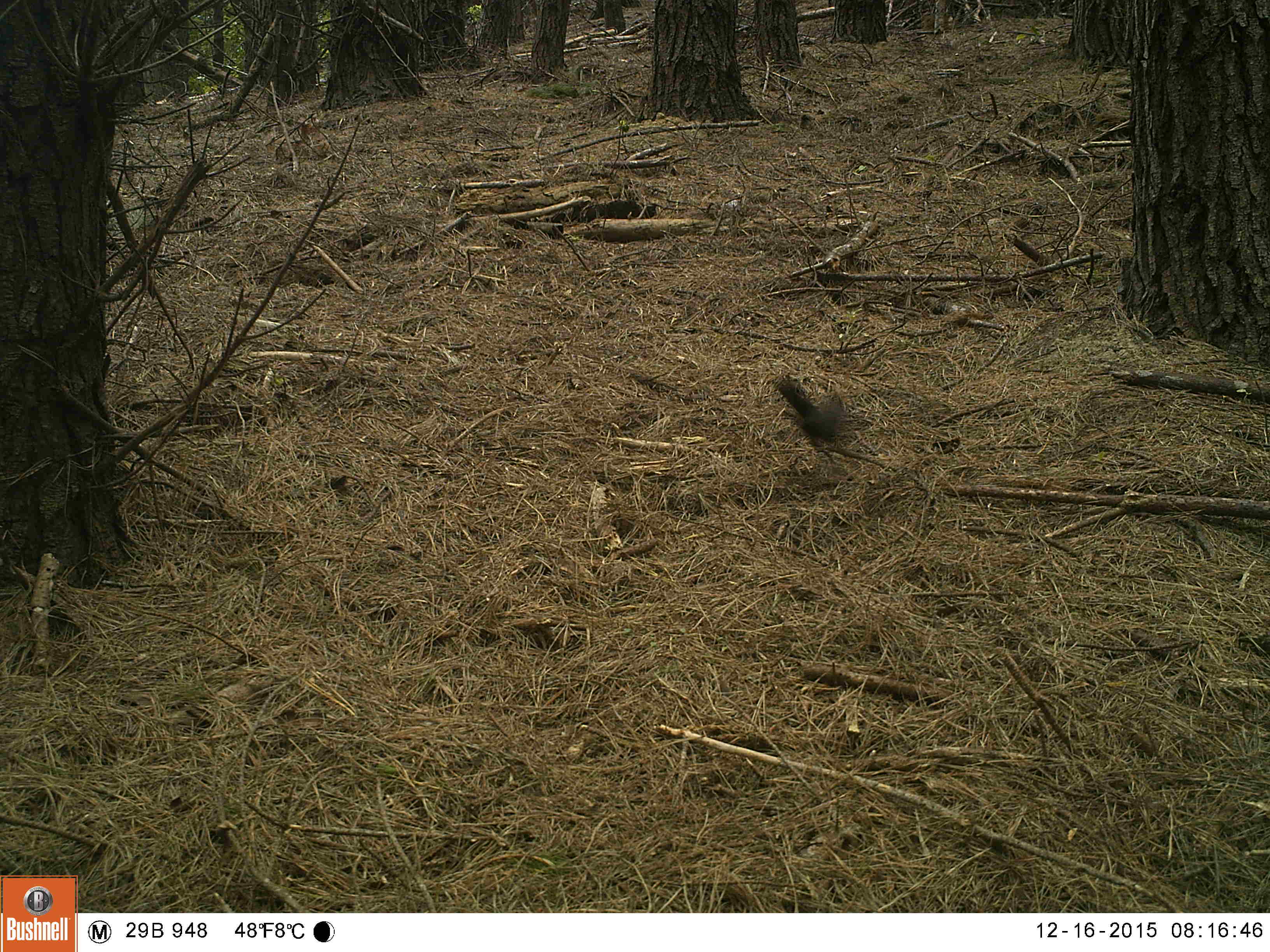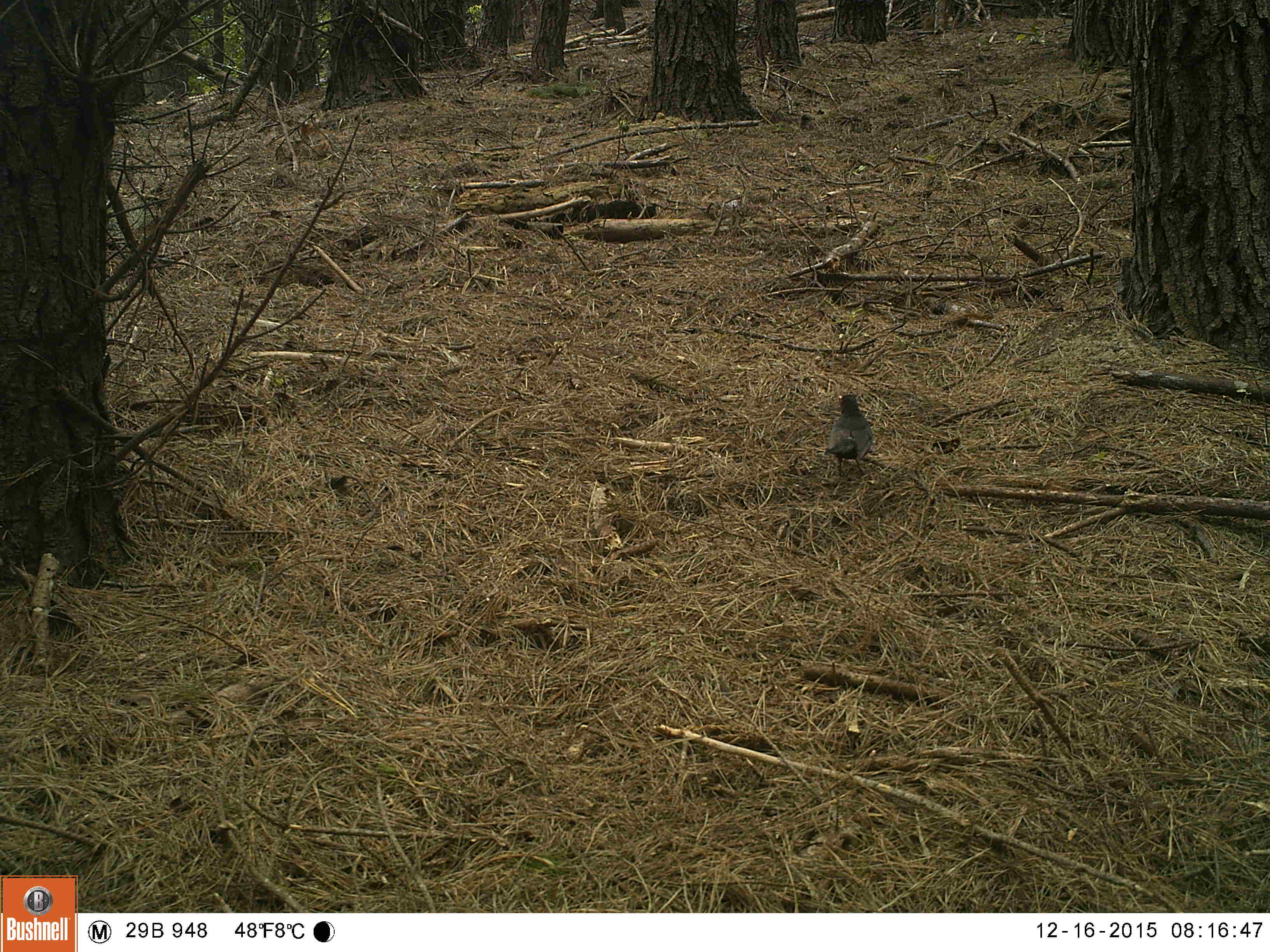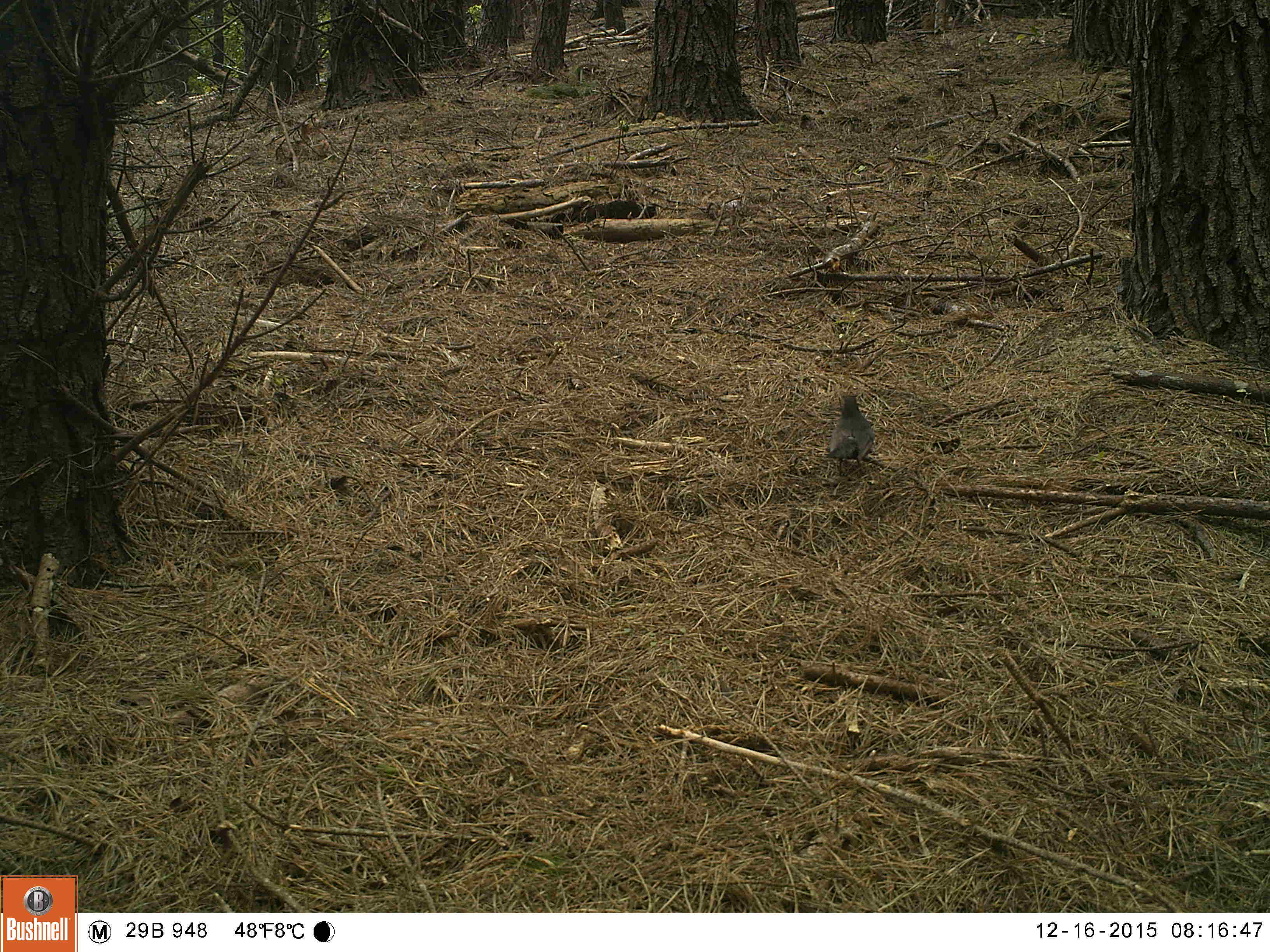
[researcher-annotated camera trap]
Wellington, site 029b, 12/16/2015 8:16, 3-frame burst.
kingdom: Animalia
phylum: Chordata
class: Aves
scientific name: Aves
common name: bird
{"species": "bird (Aves)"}